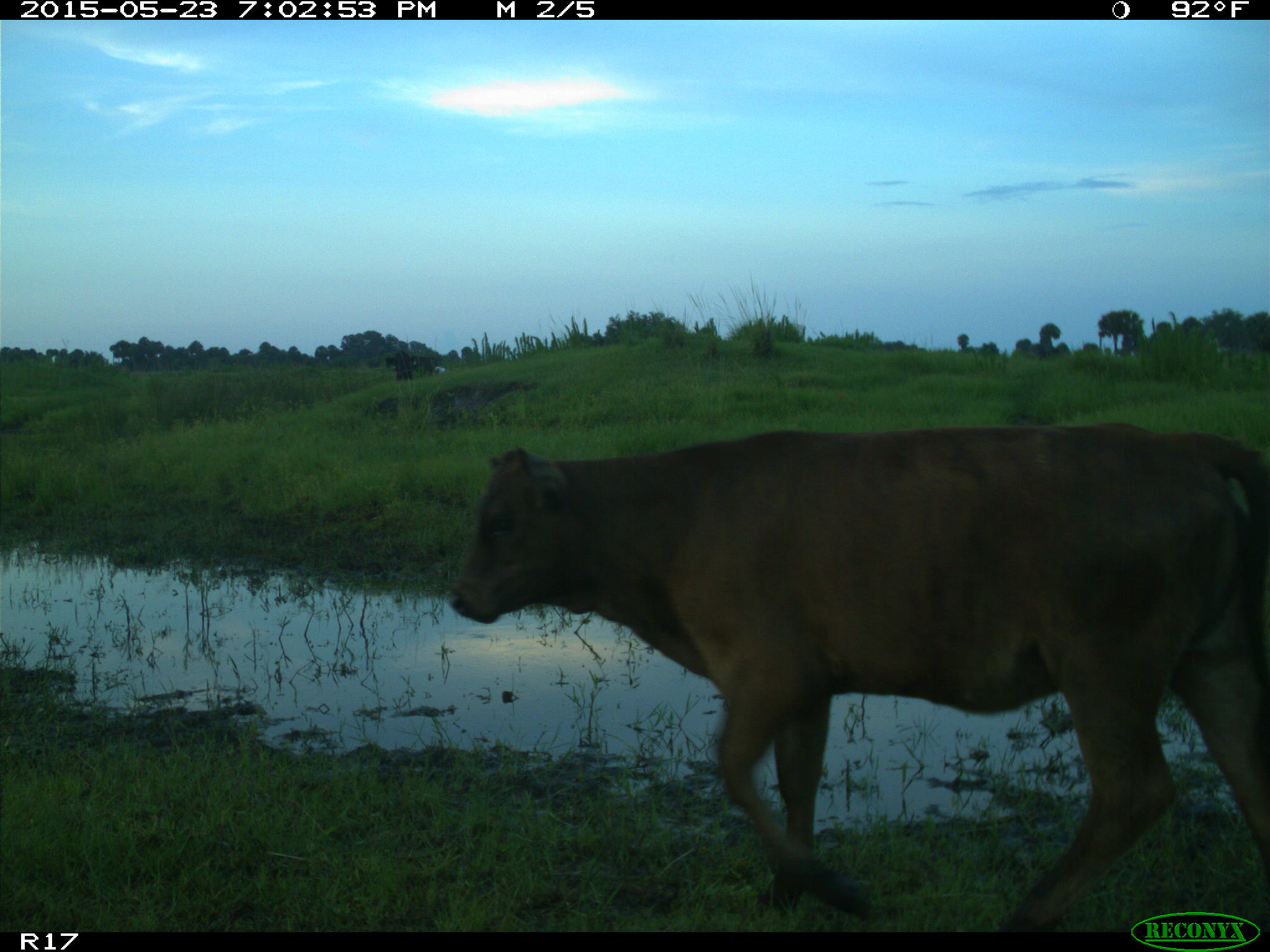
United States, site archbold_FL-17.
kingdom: Animalia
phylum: Chordata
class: Mammalia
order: Artiodactyla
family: Bovidae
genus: Bos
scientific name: Bos taurus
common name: domestic cow